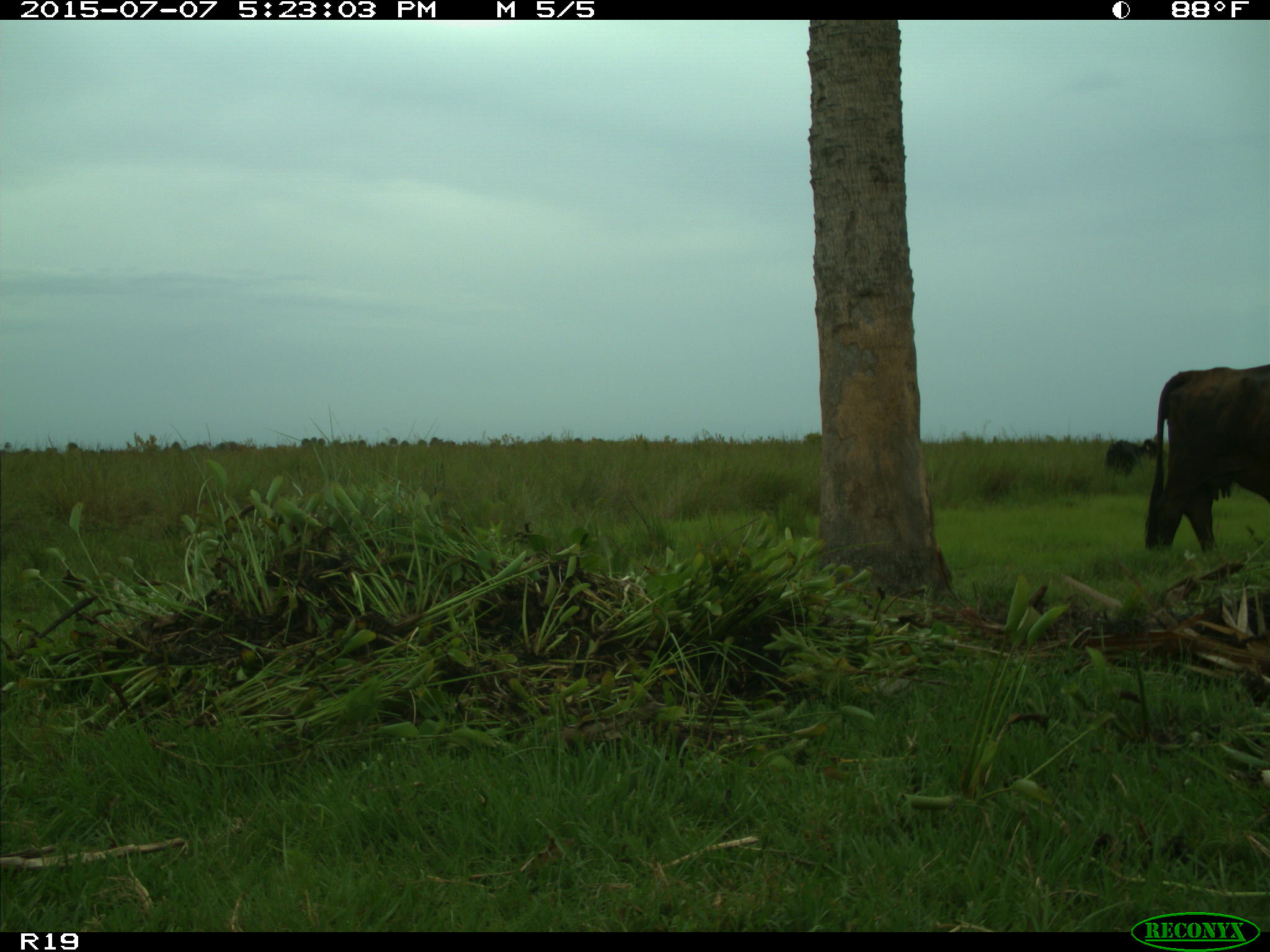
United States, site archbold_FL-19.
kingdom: Animalia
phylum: Chordata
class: Mammalia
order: Artiodactyla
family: Bovidae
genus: Bos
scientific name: Bos taurus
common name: domestic cow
Bos taurus (domestic cow).